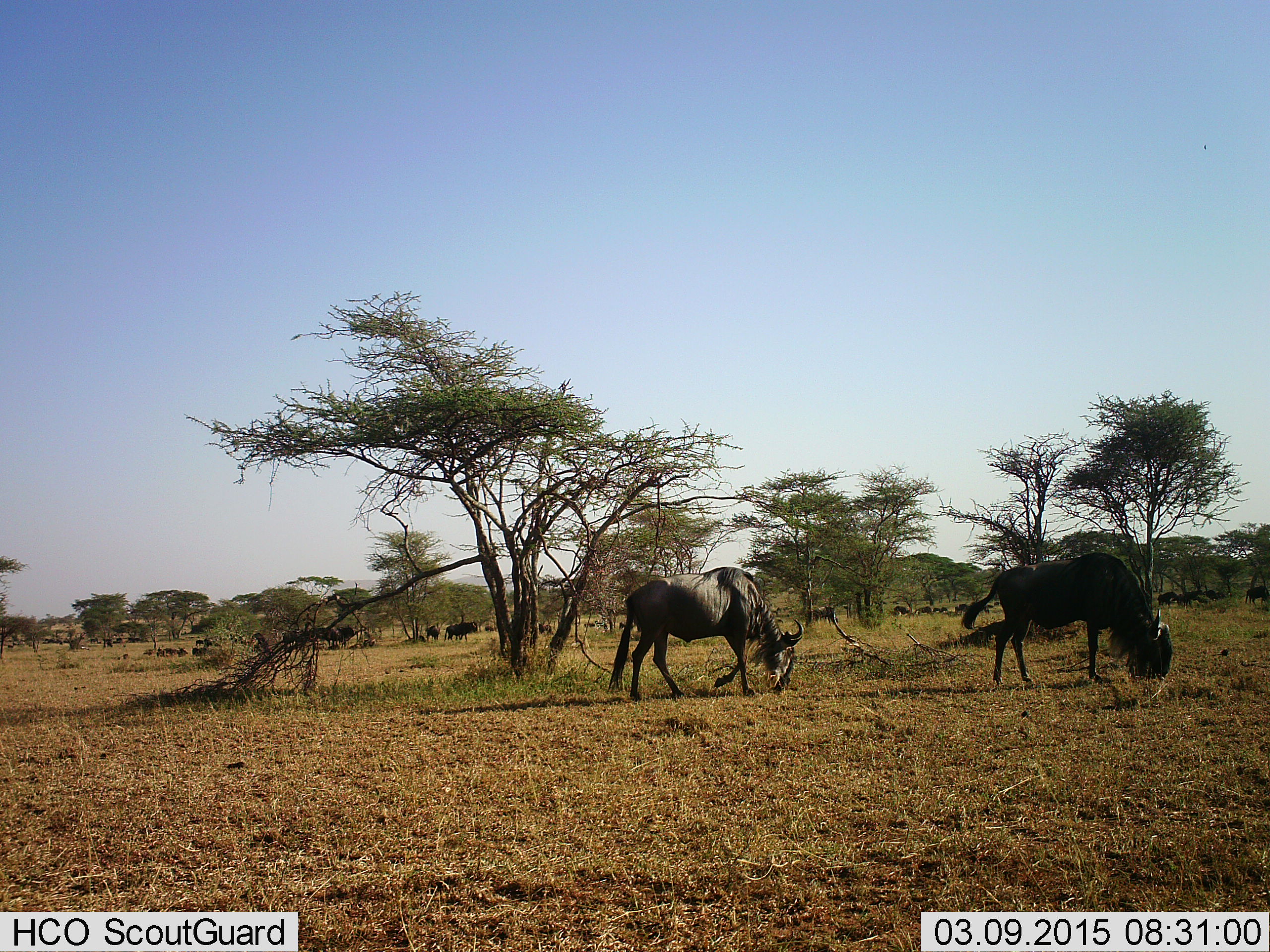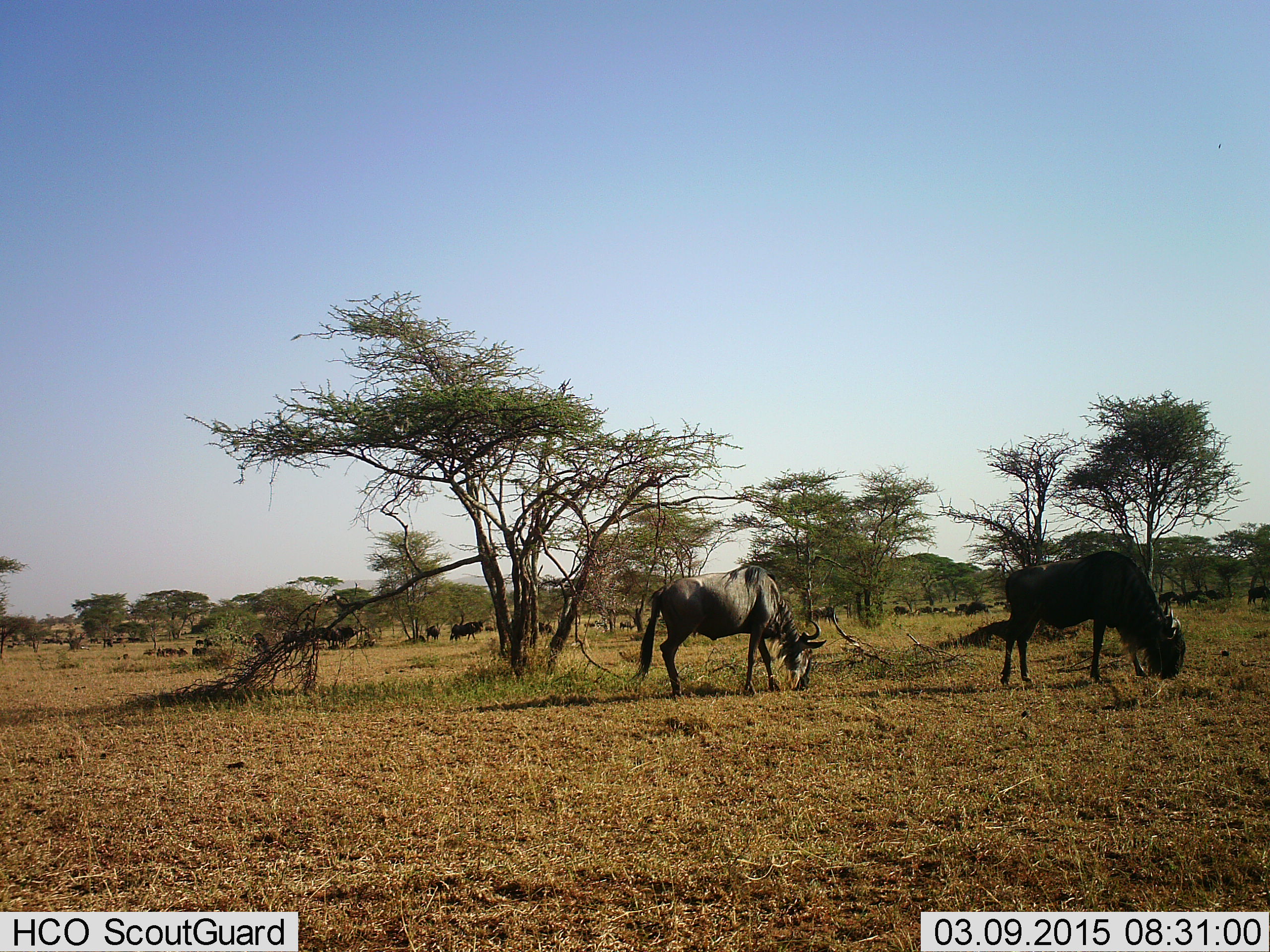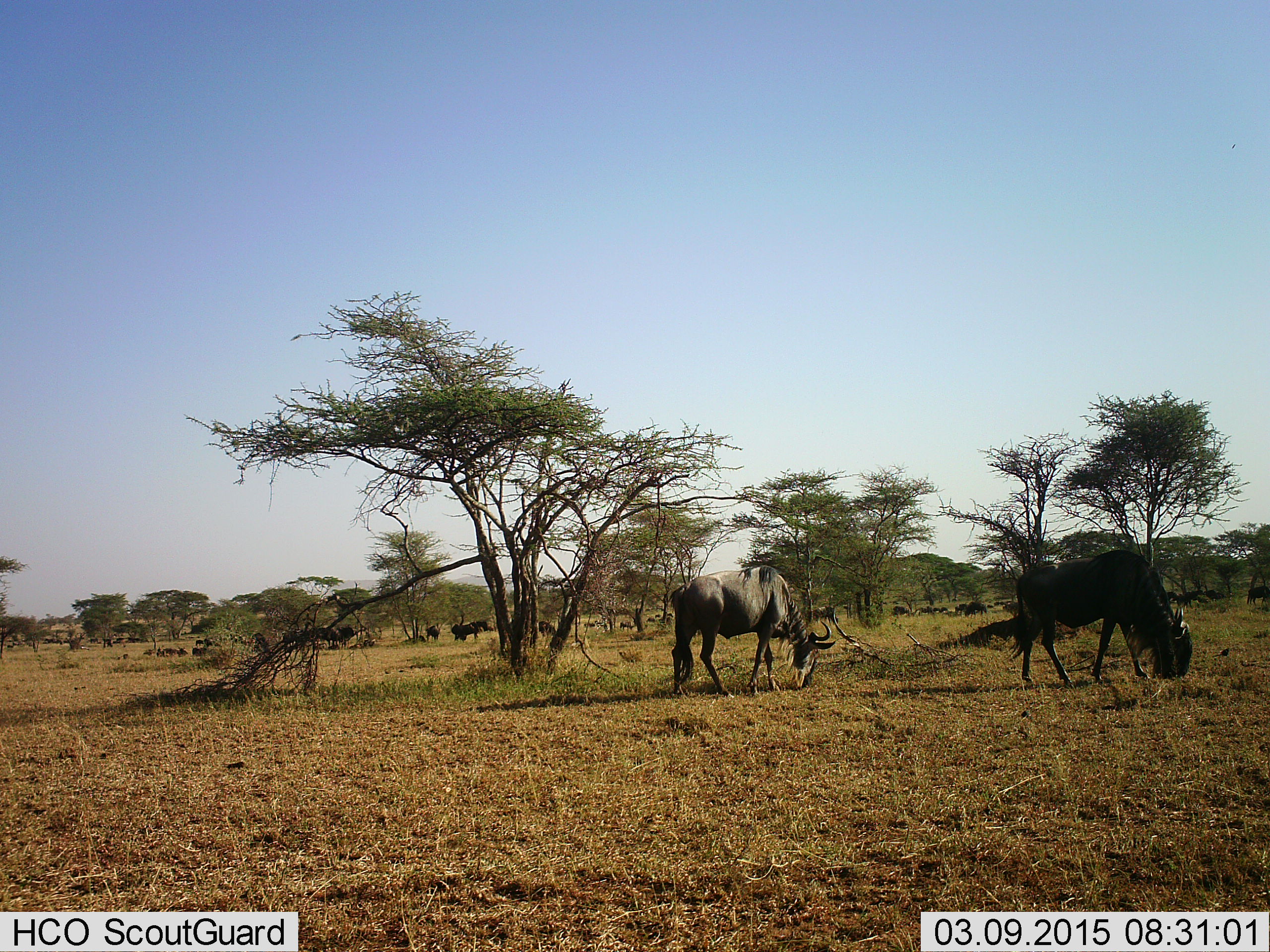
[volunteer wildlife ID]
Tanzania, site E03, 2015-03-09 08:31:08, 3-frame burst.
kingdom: Animalia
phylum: Chordata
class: Mammalia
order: Artiodactyla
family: Bovidae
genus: Connochaetes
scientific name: Connochaetes taurinus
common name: blue wildebeest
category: wildebeest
Wildebeest (blue wildebeest) (Connochaetes taurinus), count 11-50. Behavior (volunteer vote fractions): standing 50%, resting 20%, moving 30%, interacting 0%. Young present (vote fraction): 0%. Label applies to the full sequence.